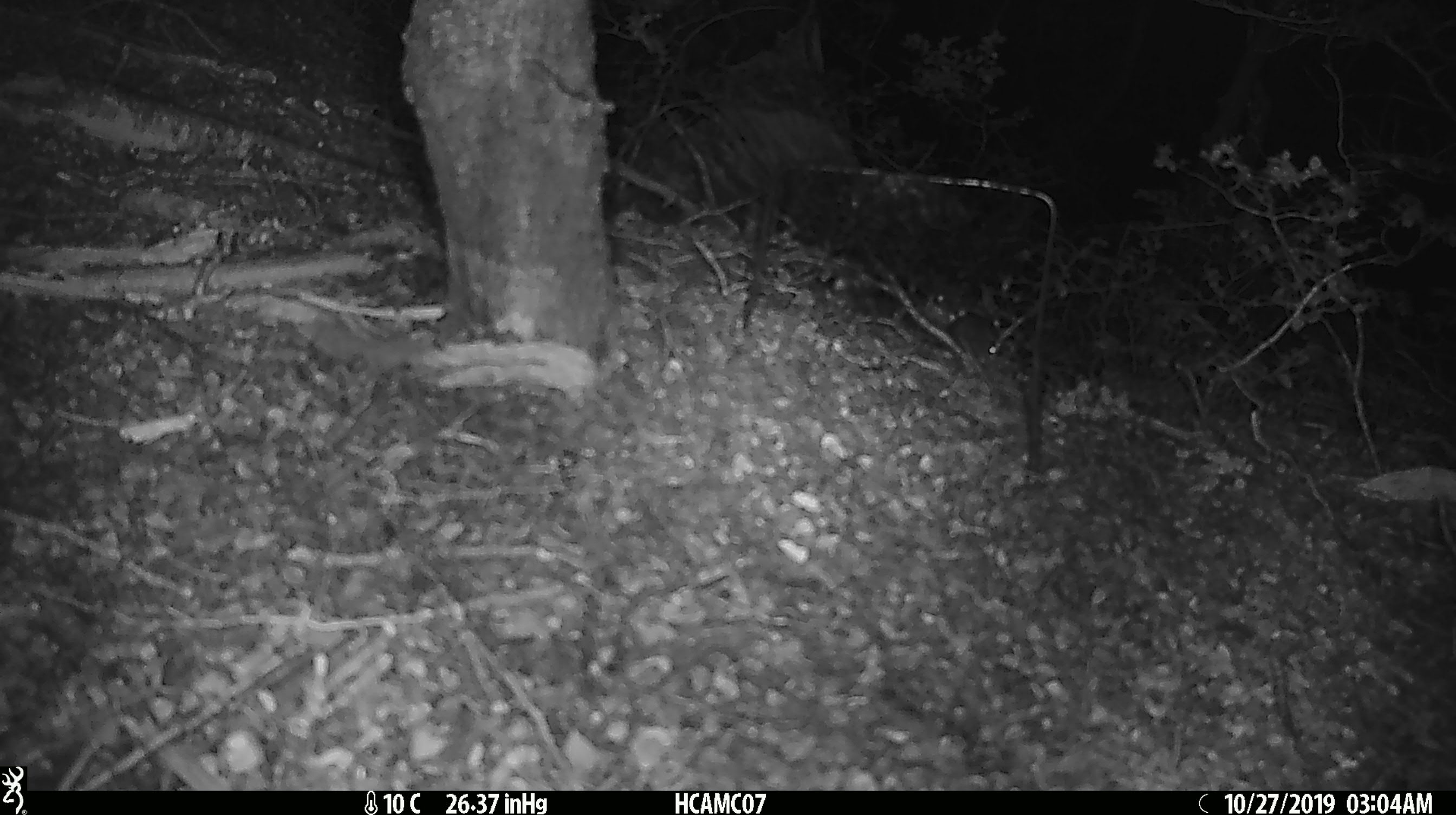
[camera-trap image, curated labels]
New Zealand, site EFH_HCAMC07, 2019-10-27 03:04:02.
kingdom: Animalia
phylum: Chordata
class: Mammalia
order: Rodentia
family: Muridae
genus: Mus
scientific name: Mus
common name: mouse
Mouse (Mus).